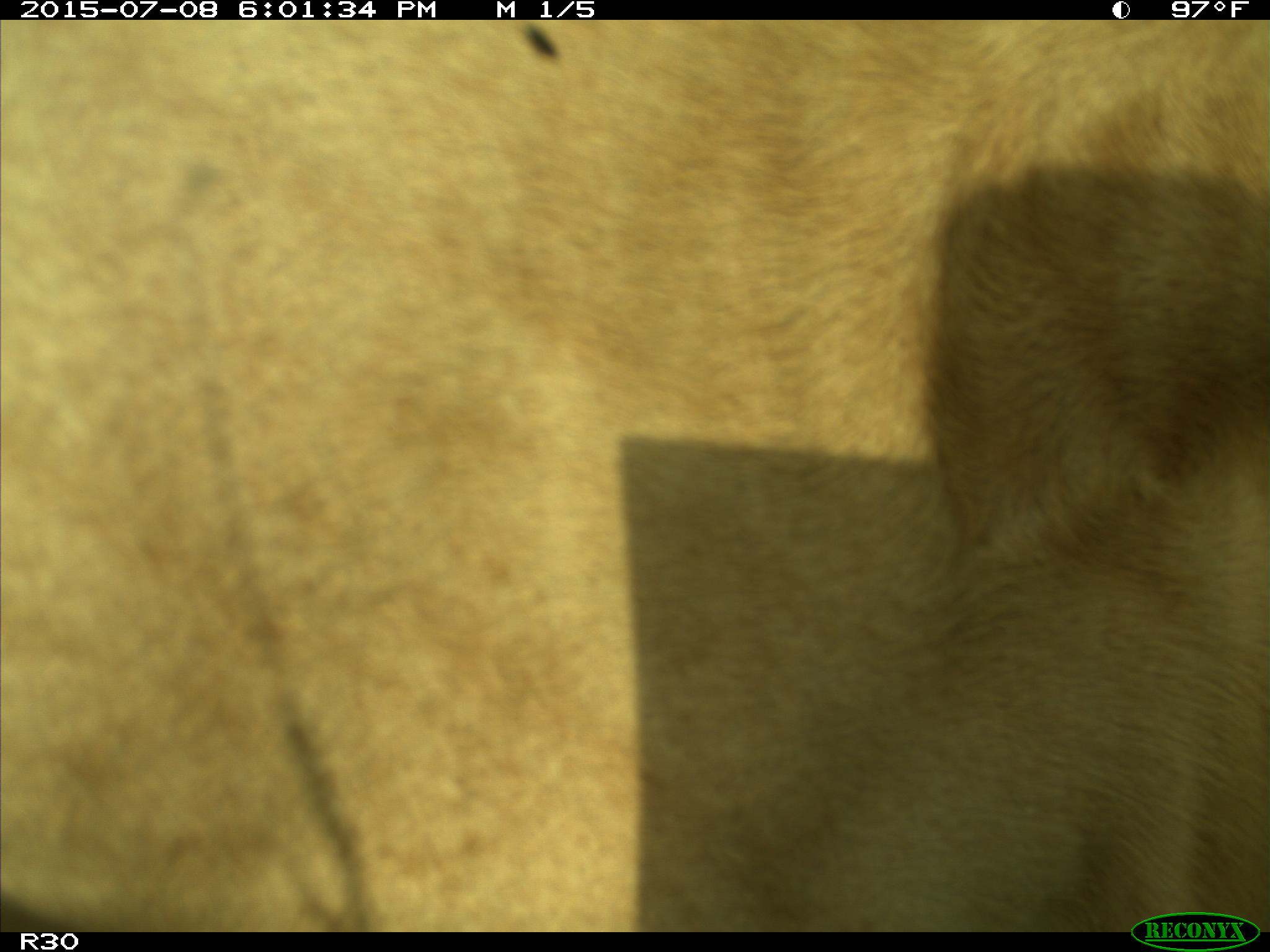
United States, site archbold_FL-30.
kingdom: Animalia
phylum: Chordata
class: Mammalia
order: Artiodactyla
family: Bovidae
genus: Bos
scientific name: Bos taurus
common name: domestic cow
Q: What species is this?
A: Bos taurus (domestic cow).